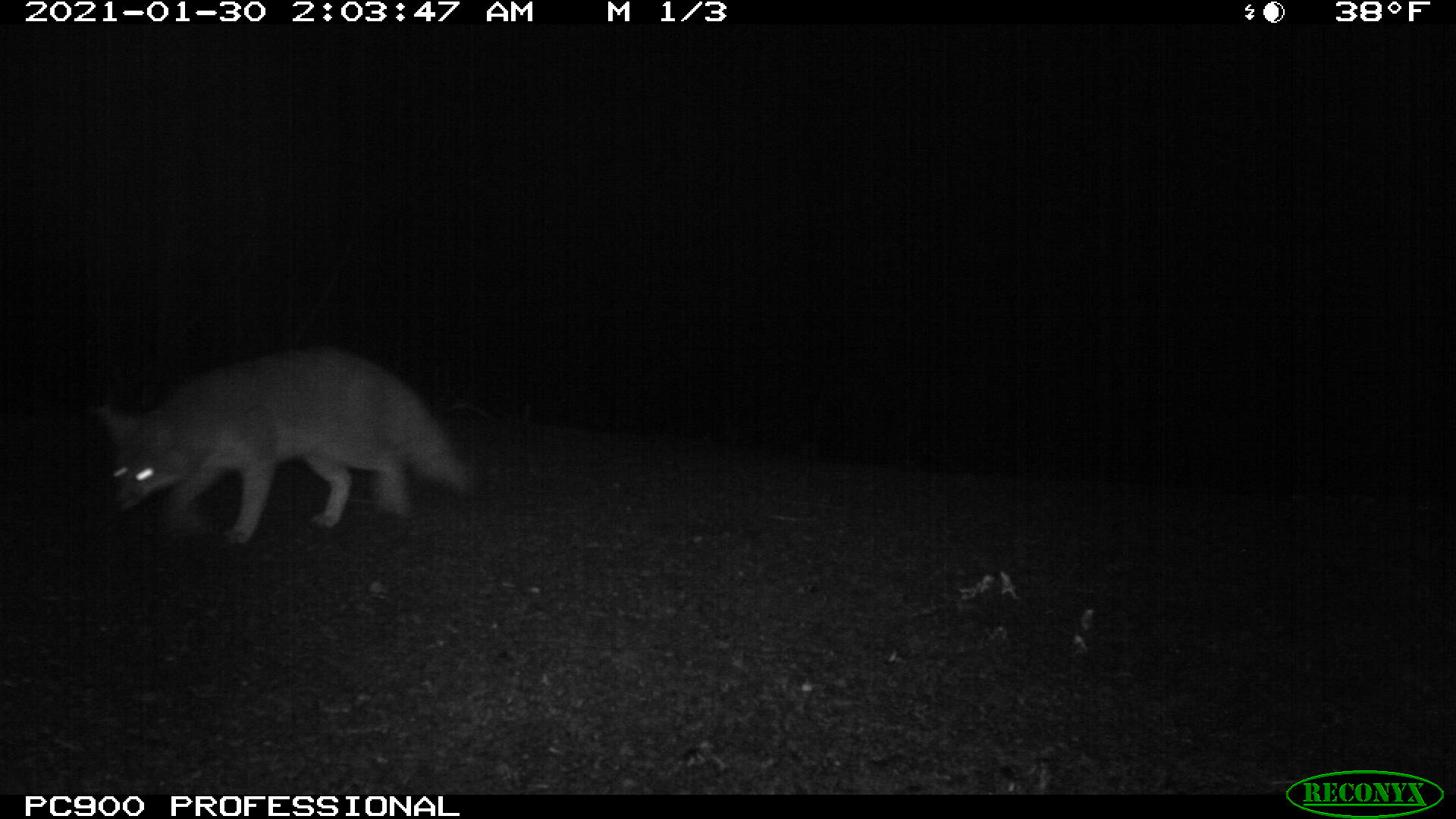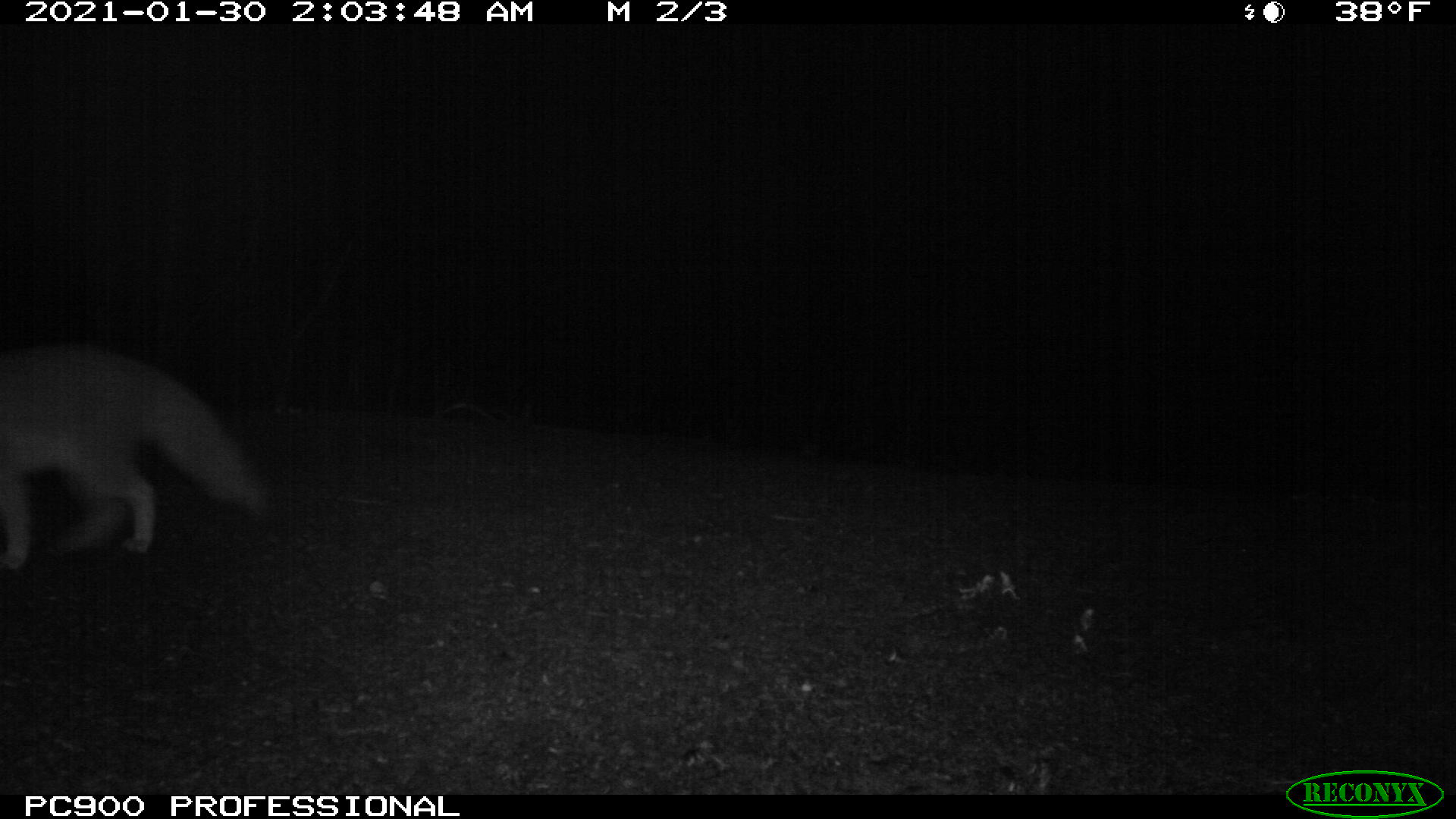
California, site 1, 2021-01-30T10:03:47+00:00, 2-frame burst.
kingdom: Animalia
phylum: Chordata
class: Mammalia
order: Carnivora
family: Canidae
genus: Urocyon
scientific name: Urocyon cinereoargenteus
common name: gray fox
Gray fox (Urocyon cinereoargenteus).